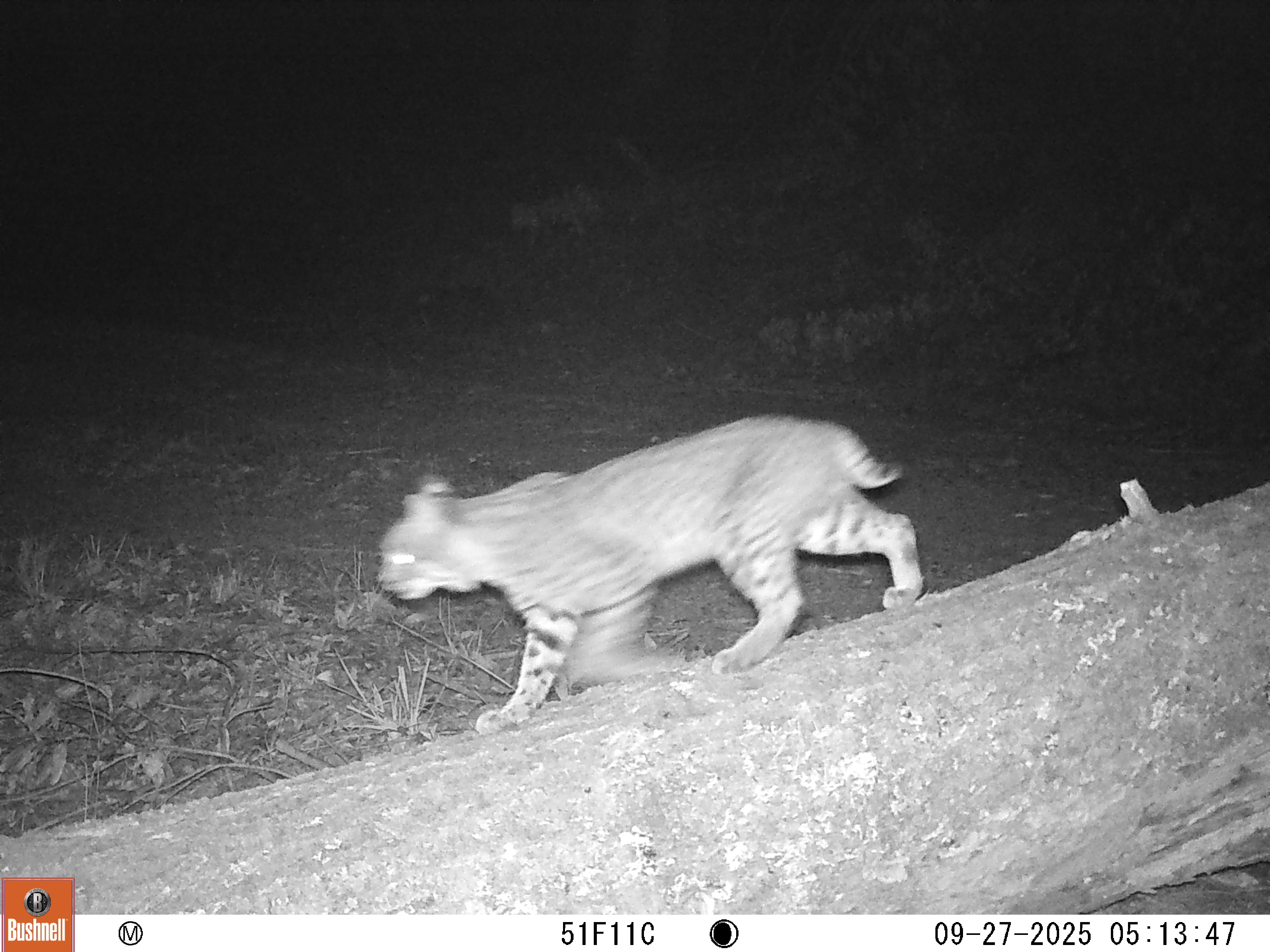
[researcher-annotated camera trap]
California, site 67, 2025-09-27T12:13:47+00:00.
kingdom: Animalia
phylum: Chordata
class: Mammalia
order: Carnivora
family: Felidae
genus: Lynx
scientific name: Lynx rufus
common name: bobcat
Bobcat (Lynx rufus).